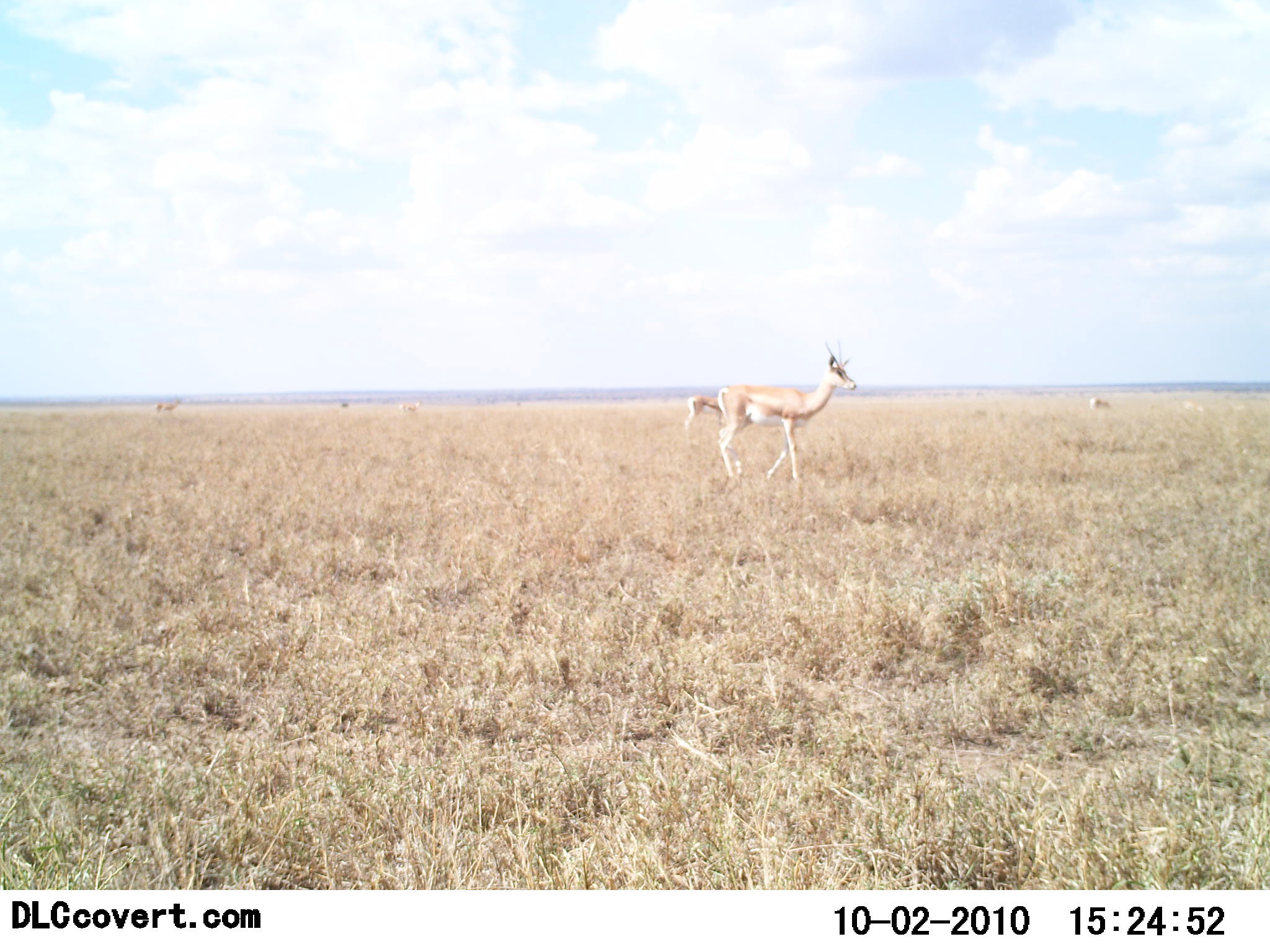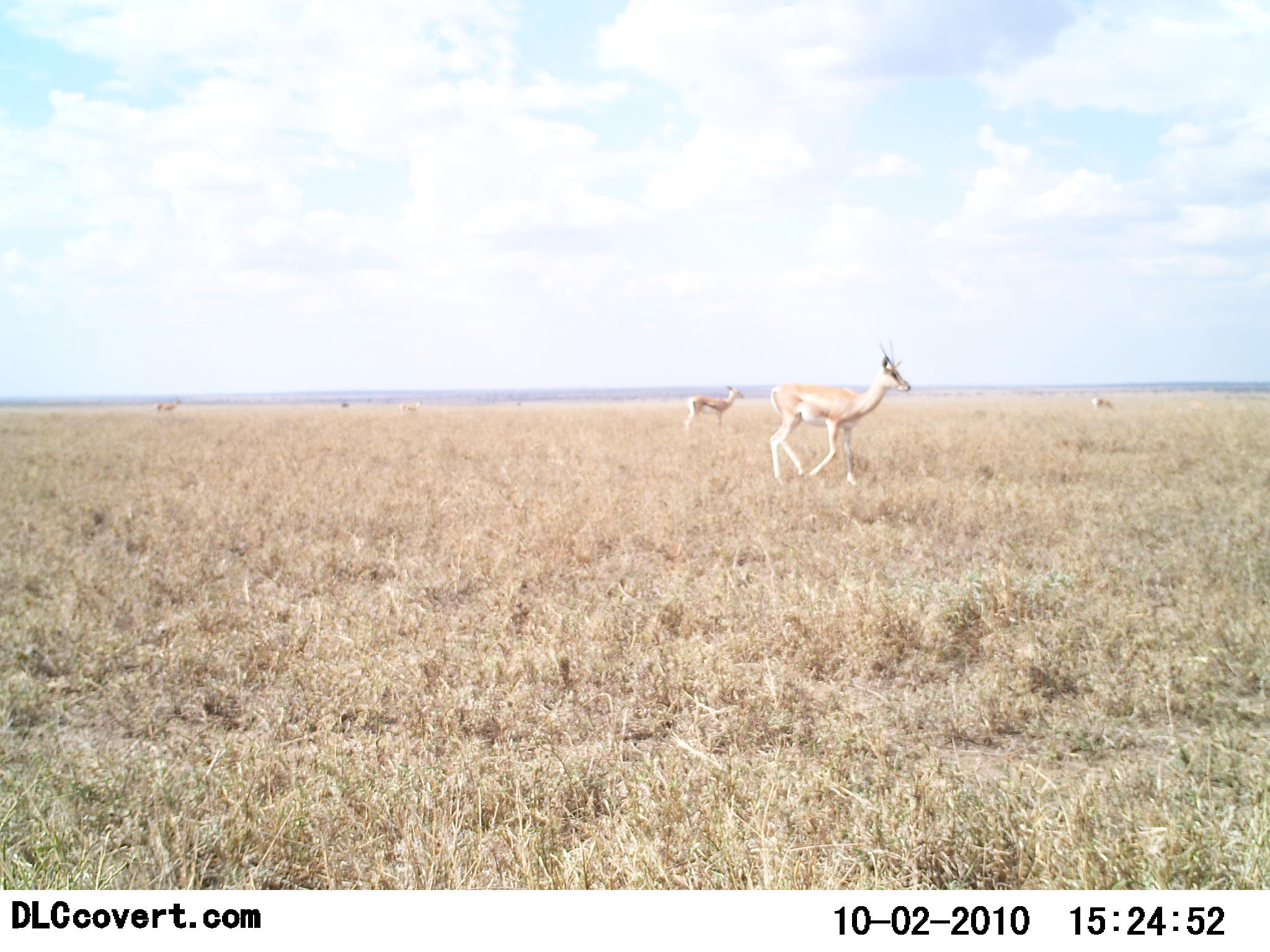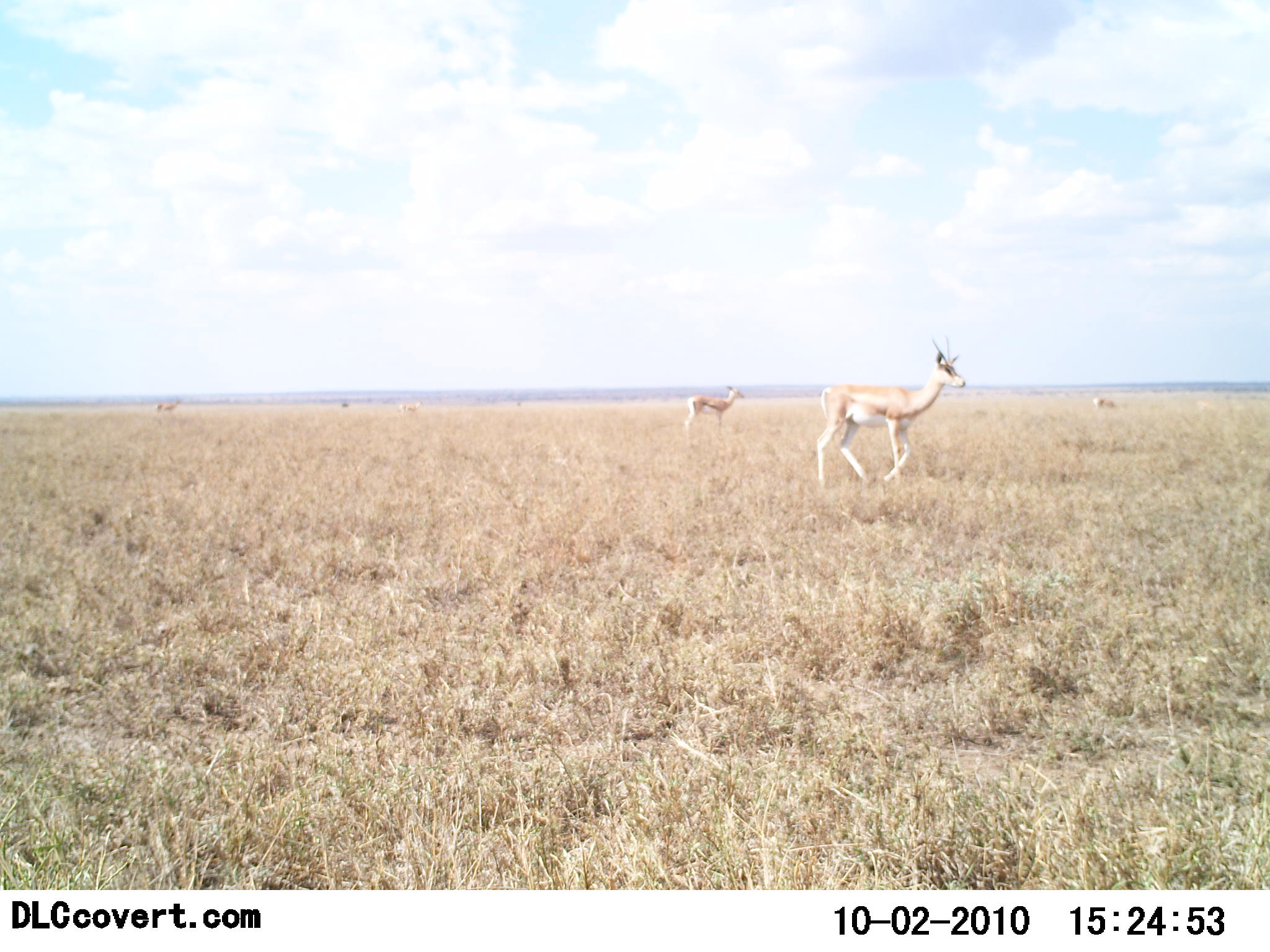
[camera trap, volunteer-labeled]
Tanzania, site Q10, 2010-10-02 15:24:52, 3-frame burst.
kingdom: Animalia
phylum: Chordata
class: Mammalia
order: Artiodactyla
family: Bovidae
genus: Nanger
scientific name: Nanger granti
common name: grant's gazelle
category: gazellegrants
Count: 4.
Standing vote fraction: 60%.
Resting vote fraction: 0%.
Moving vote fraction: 90%.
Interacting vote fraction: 0%.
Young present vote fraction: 0%.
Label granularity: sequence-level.